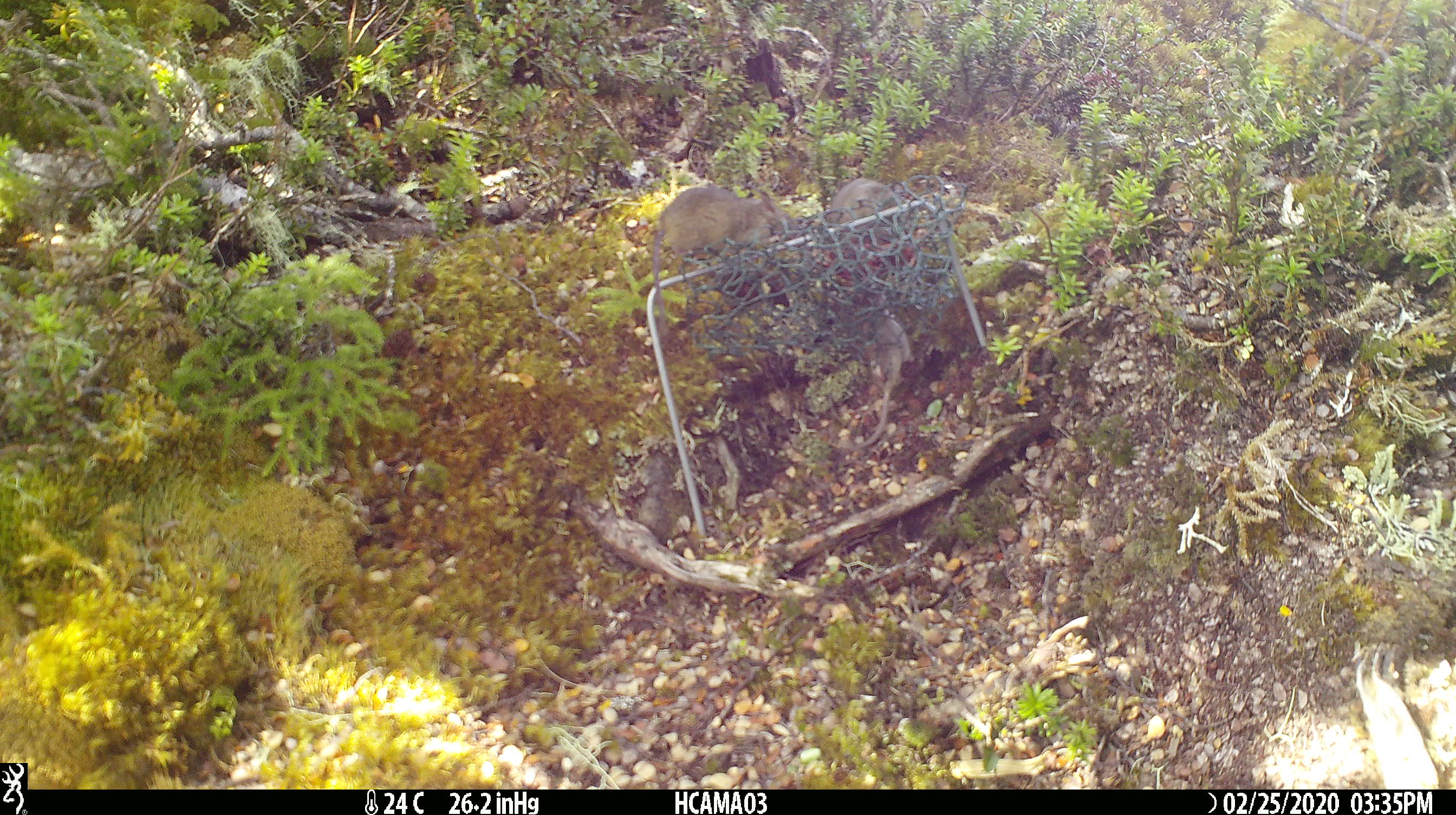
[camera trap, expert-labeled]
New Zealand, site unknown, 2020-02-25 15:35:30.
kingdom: Animalia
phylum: Chordata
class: Mammalia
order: Rodentia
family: Muridae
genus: Mus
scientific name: Mus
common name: mouse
Mouse (Mus).